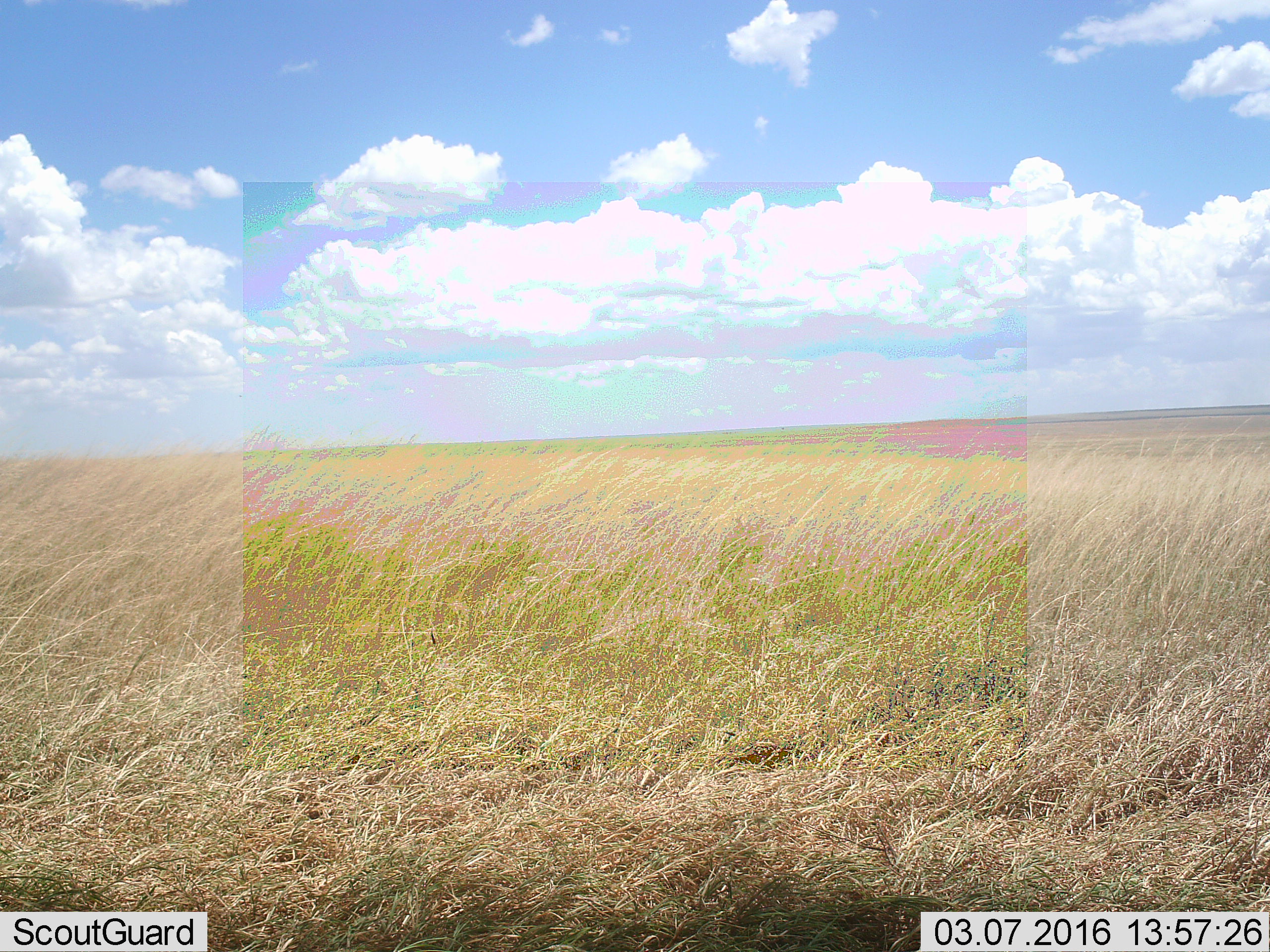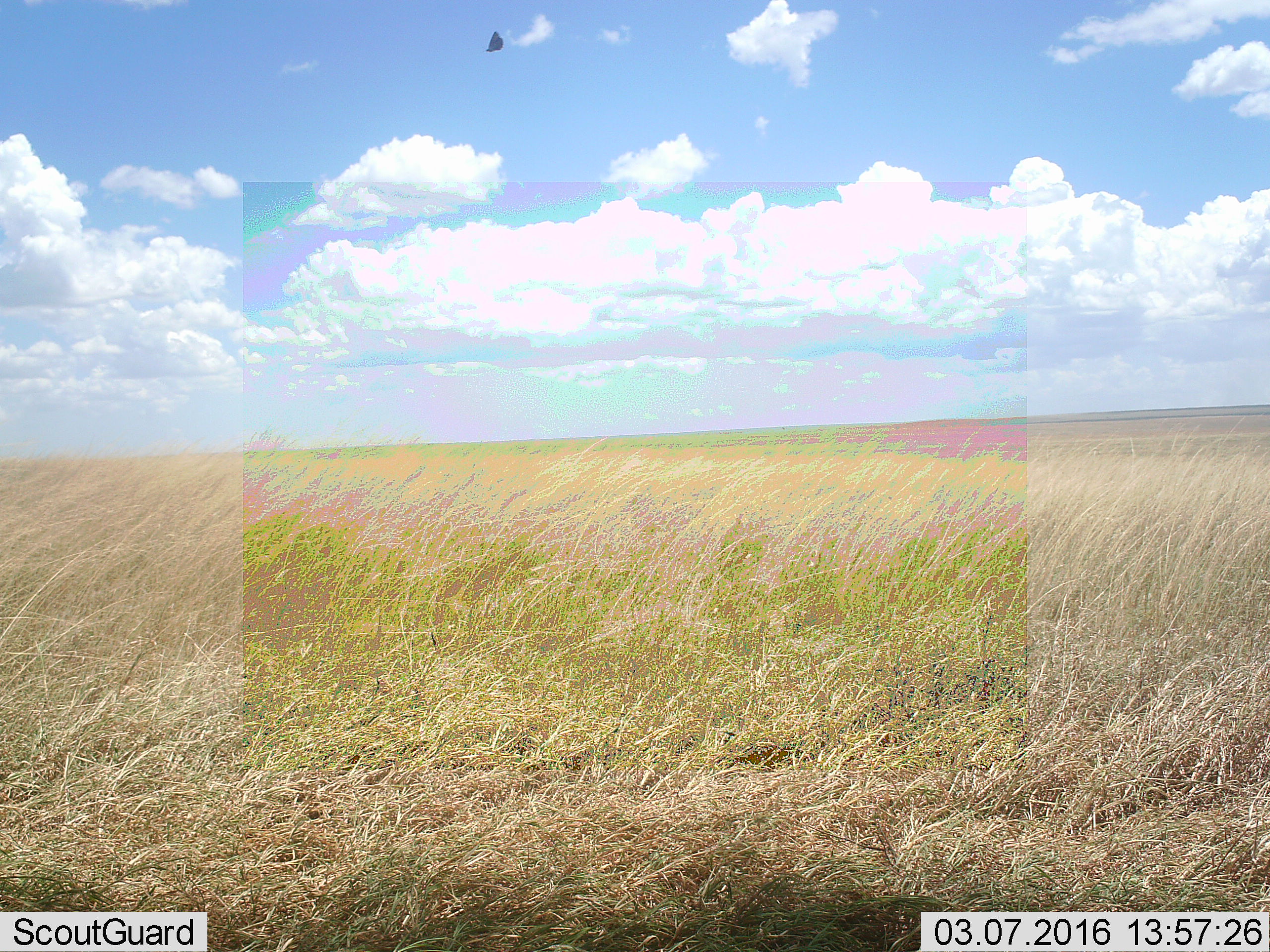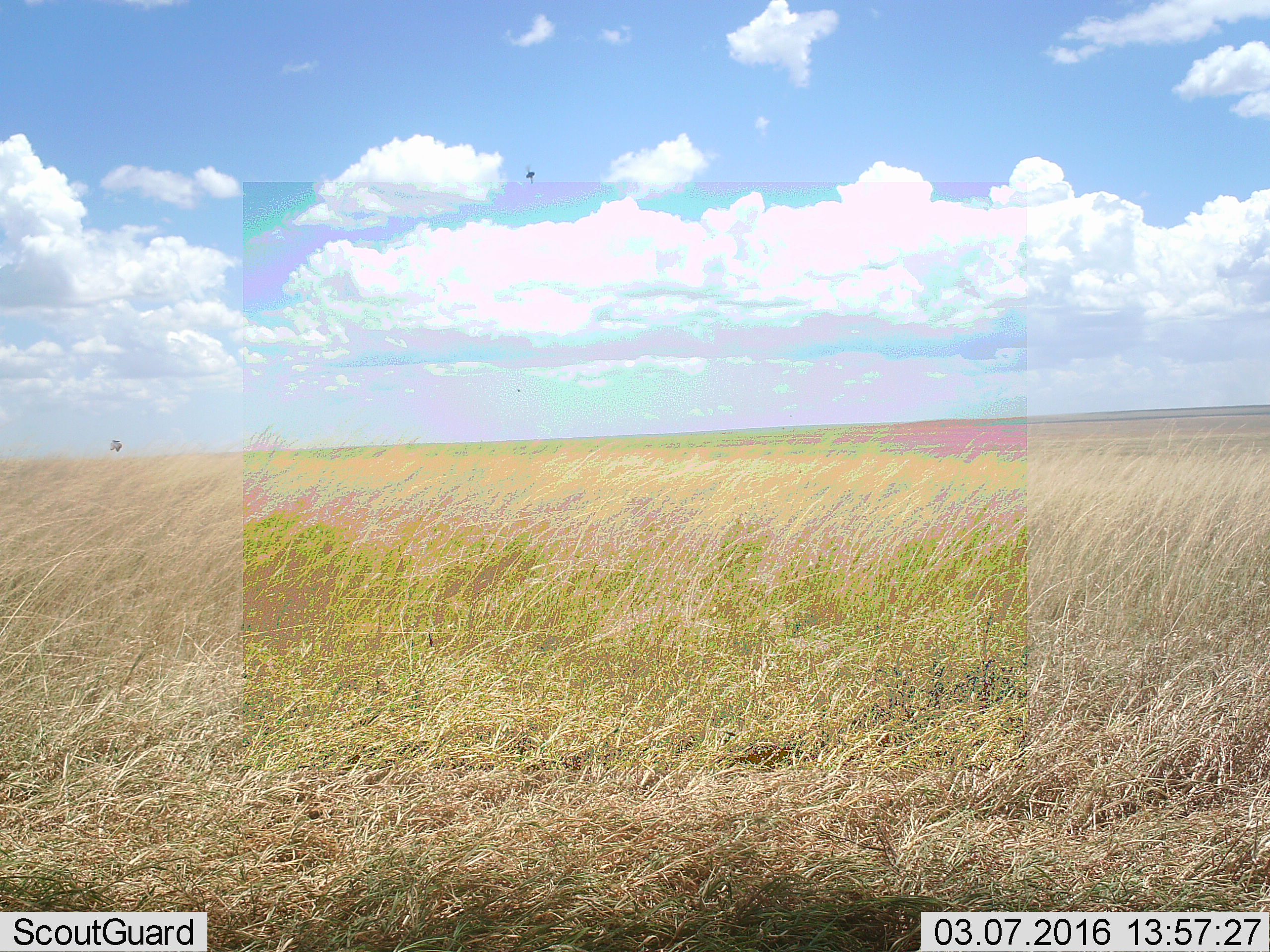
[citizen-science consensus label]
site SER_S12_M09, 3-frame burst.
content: unidentified animal